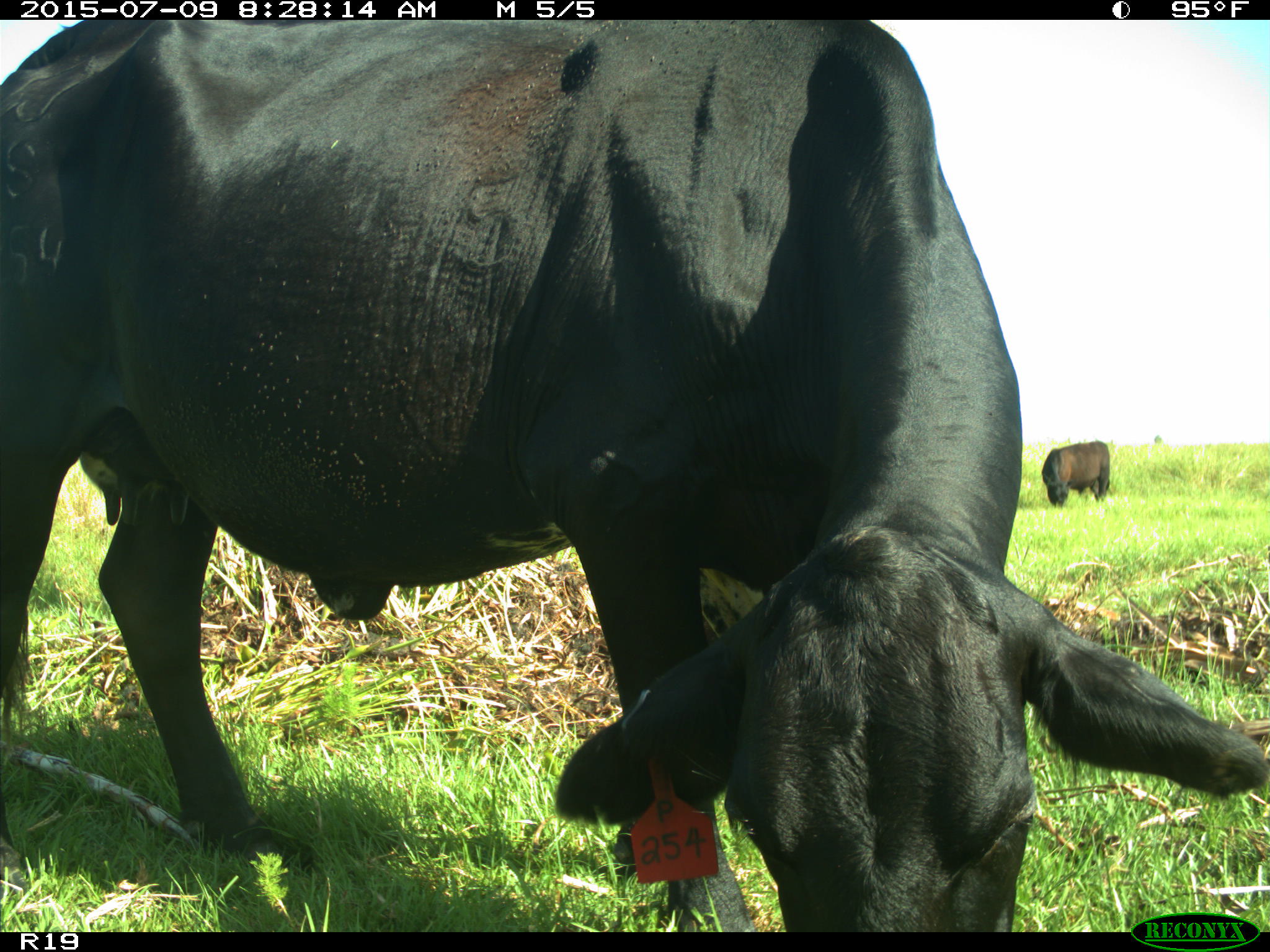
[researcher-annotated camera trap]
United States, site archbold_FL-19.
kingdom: Animalia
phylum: Chordata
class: Mammalia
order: Artiodactyla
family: Bovidae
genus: Bos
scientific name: Bos taurus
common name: domestic cow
Bos taurus (domestic cow).